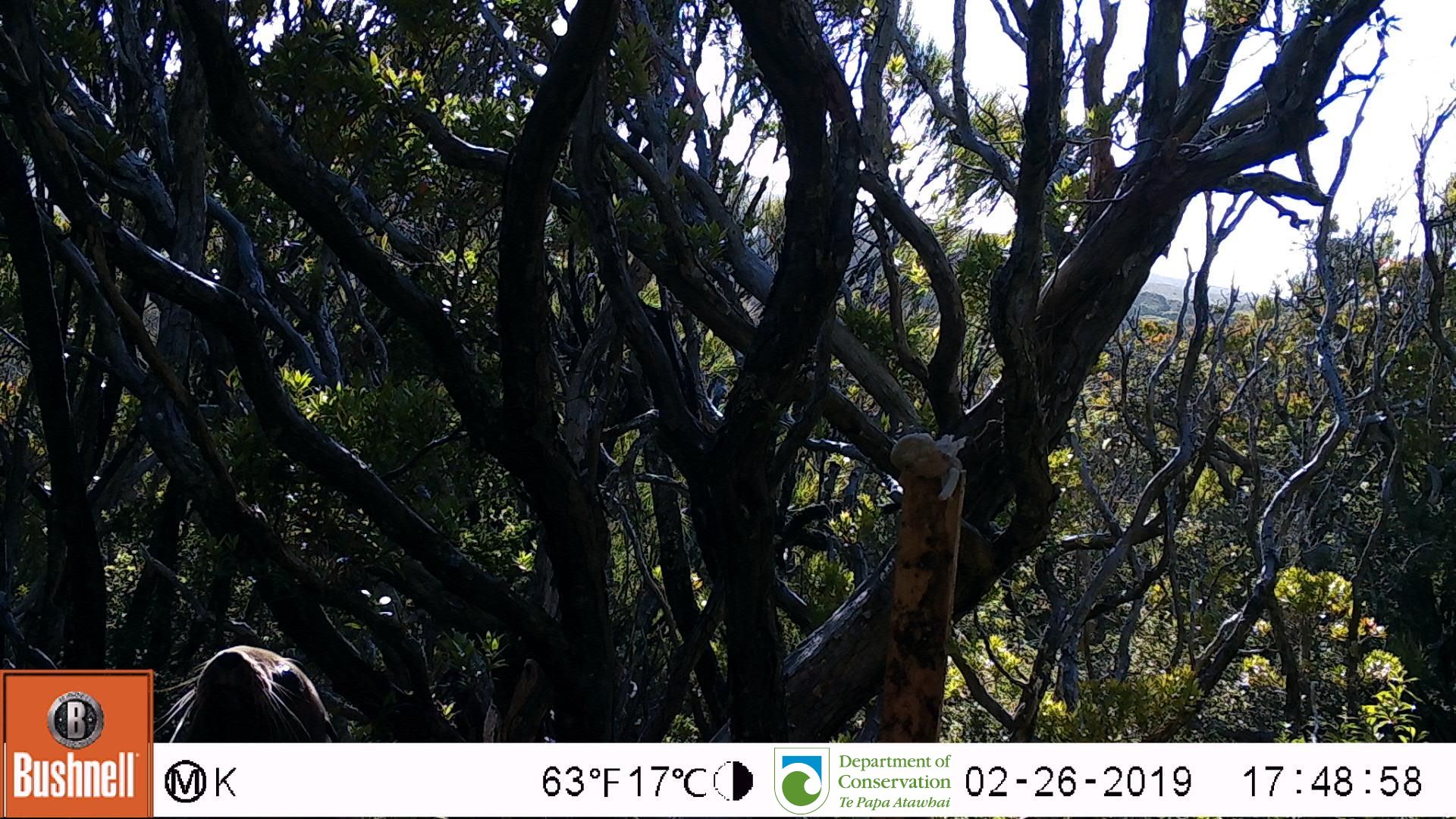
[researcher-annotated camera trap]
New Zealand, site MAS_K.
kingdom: Animalia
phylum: Chordata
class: Mammalia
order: Carnivora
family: Otariidae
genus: Phocarctos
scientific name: Phocarctos hookeri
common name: new zealand sea lion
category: sealion